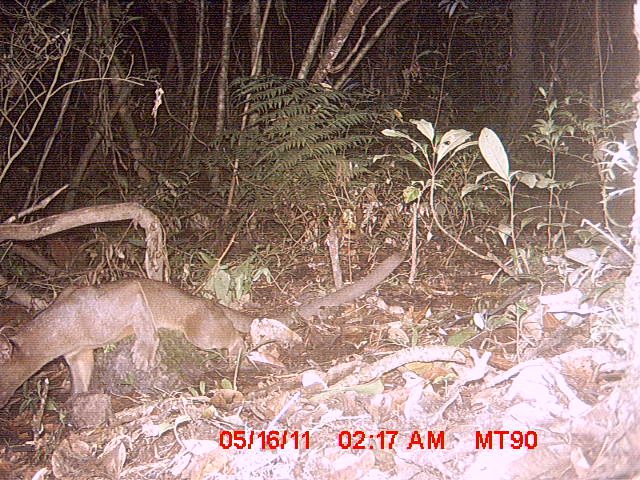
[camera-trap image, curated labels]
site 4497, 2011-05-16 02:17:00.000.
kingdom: Animalia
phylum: Chordata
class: Mammalia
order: Carnivora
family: Eupleridae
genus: Cryptoprocta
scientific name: Cryptoprocta ferox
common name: fossa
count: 1